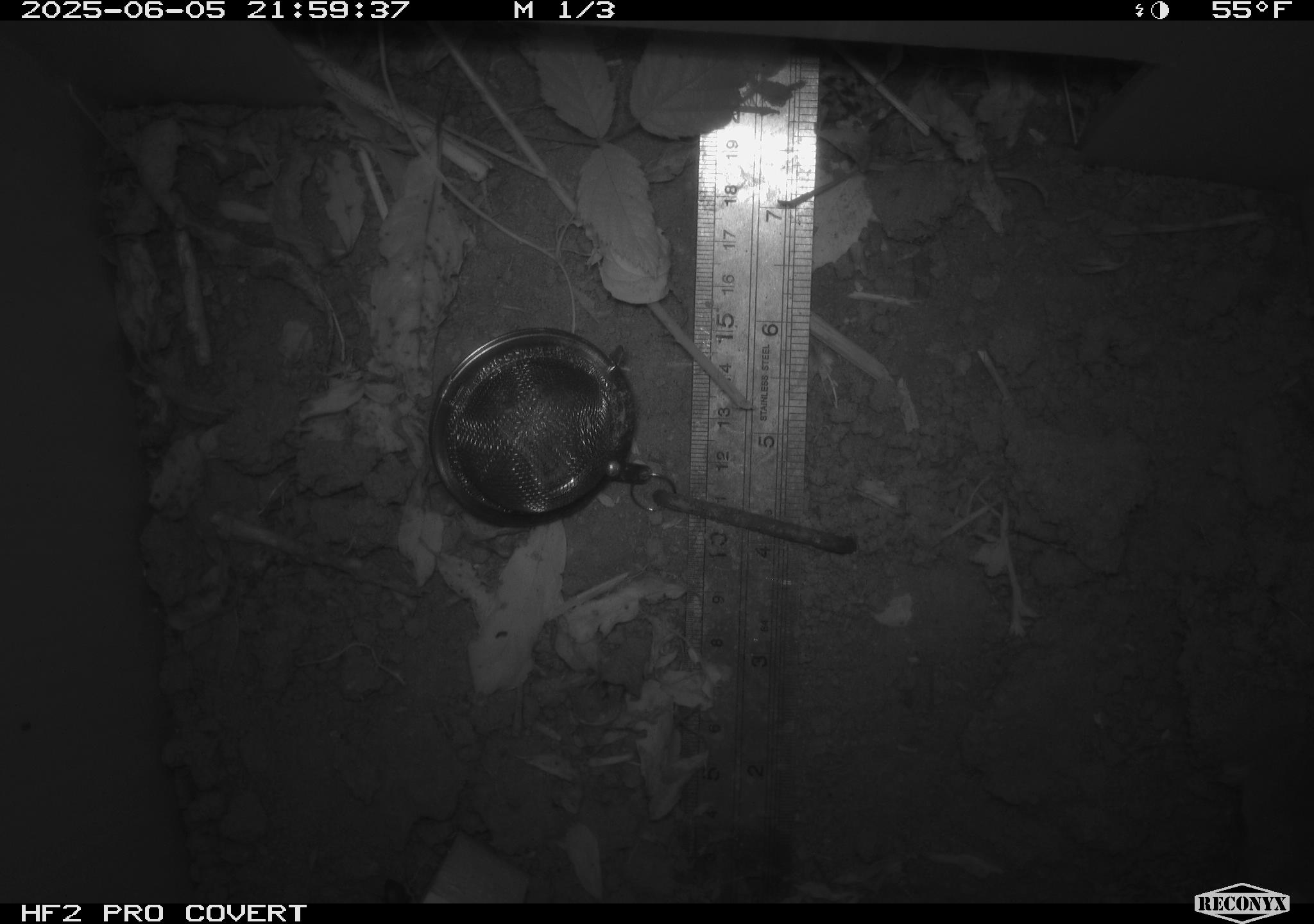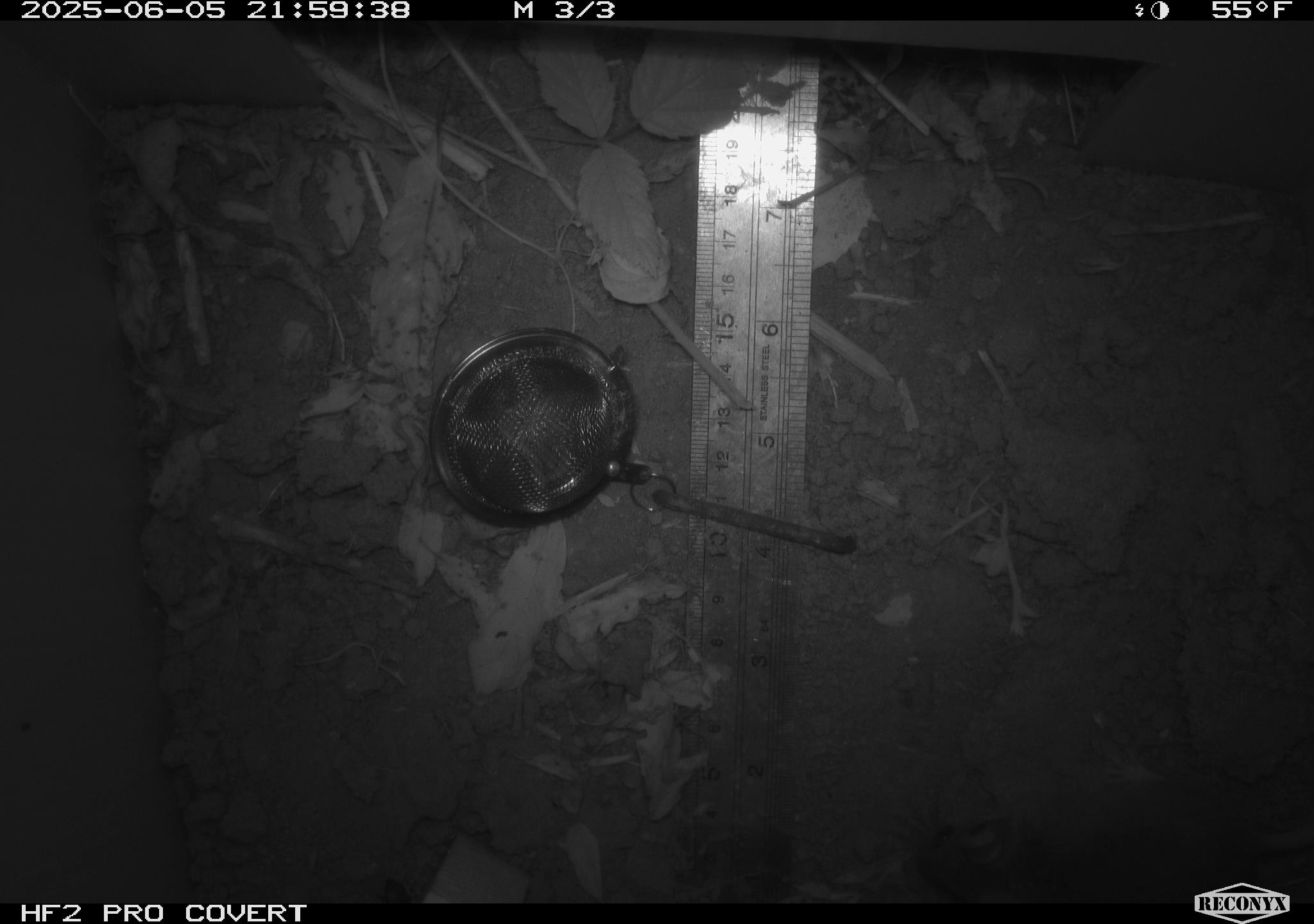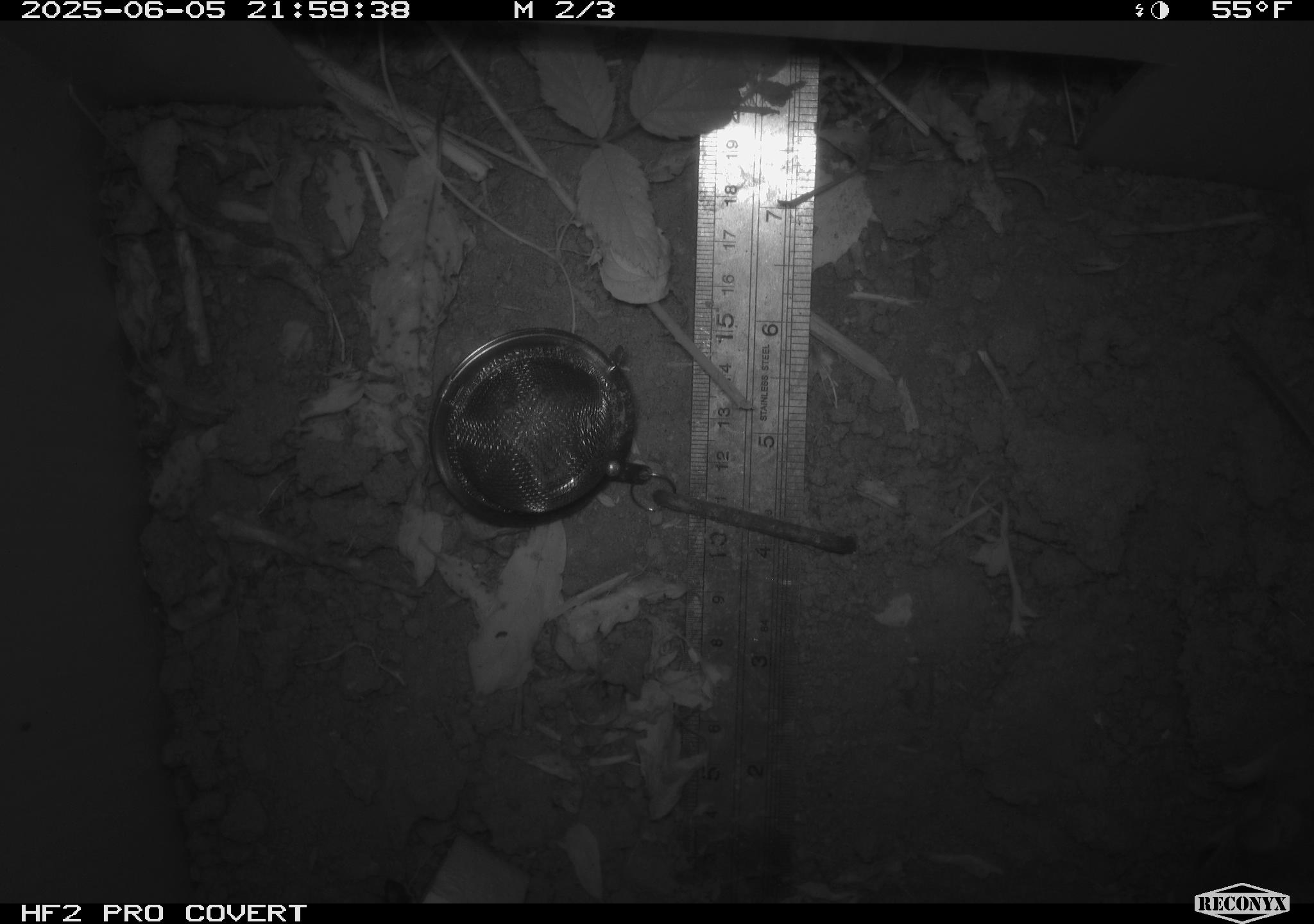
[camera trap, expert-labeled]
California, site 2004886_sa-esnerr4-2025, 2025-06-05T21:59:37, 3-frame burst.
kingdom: Animalia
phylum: Chordata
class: Mammalia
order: Rodentia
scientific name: Rodentia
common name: rodent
Rodent (Rodentia).